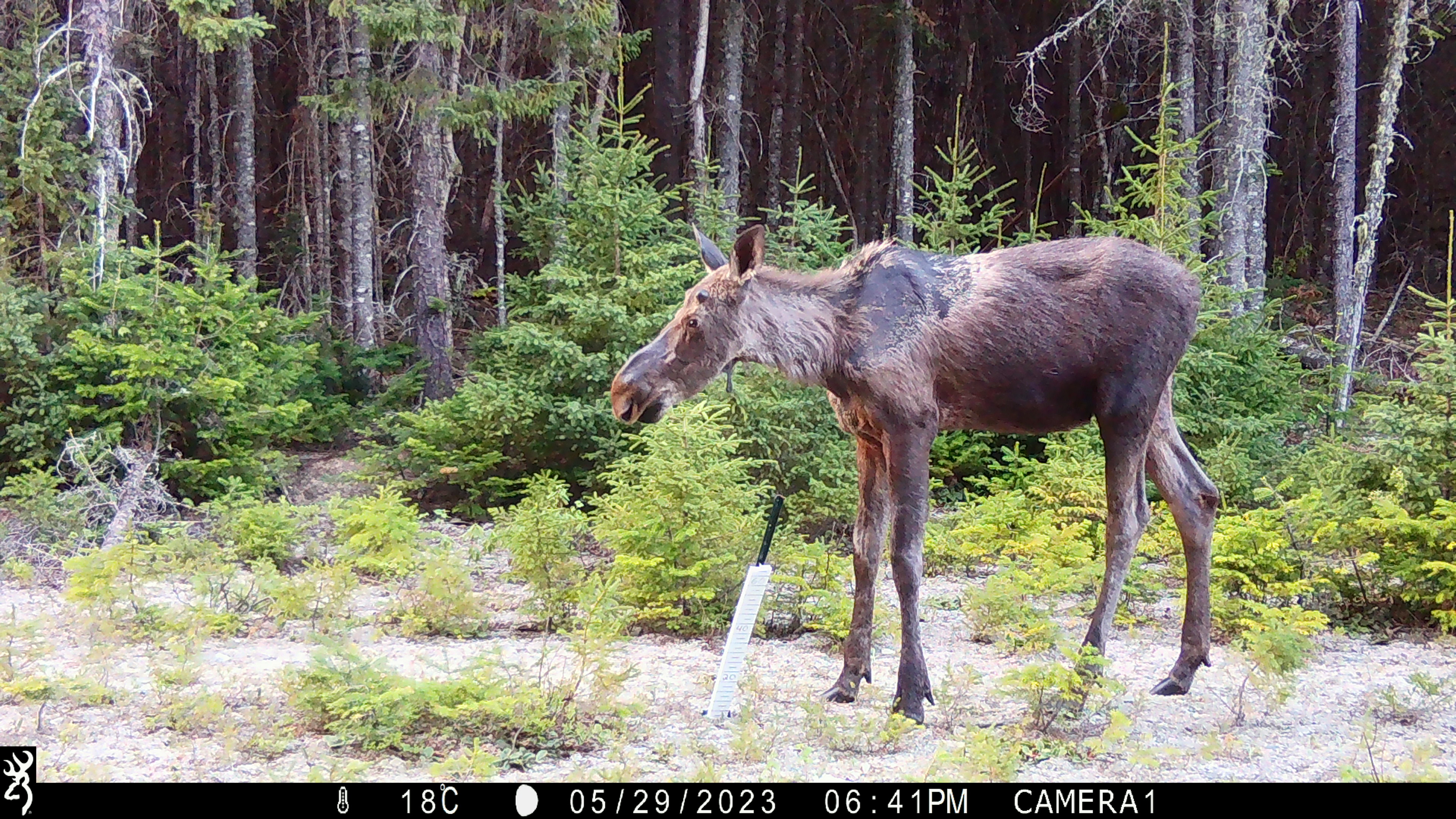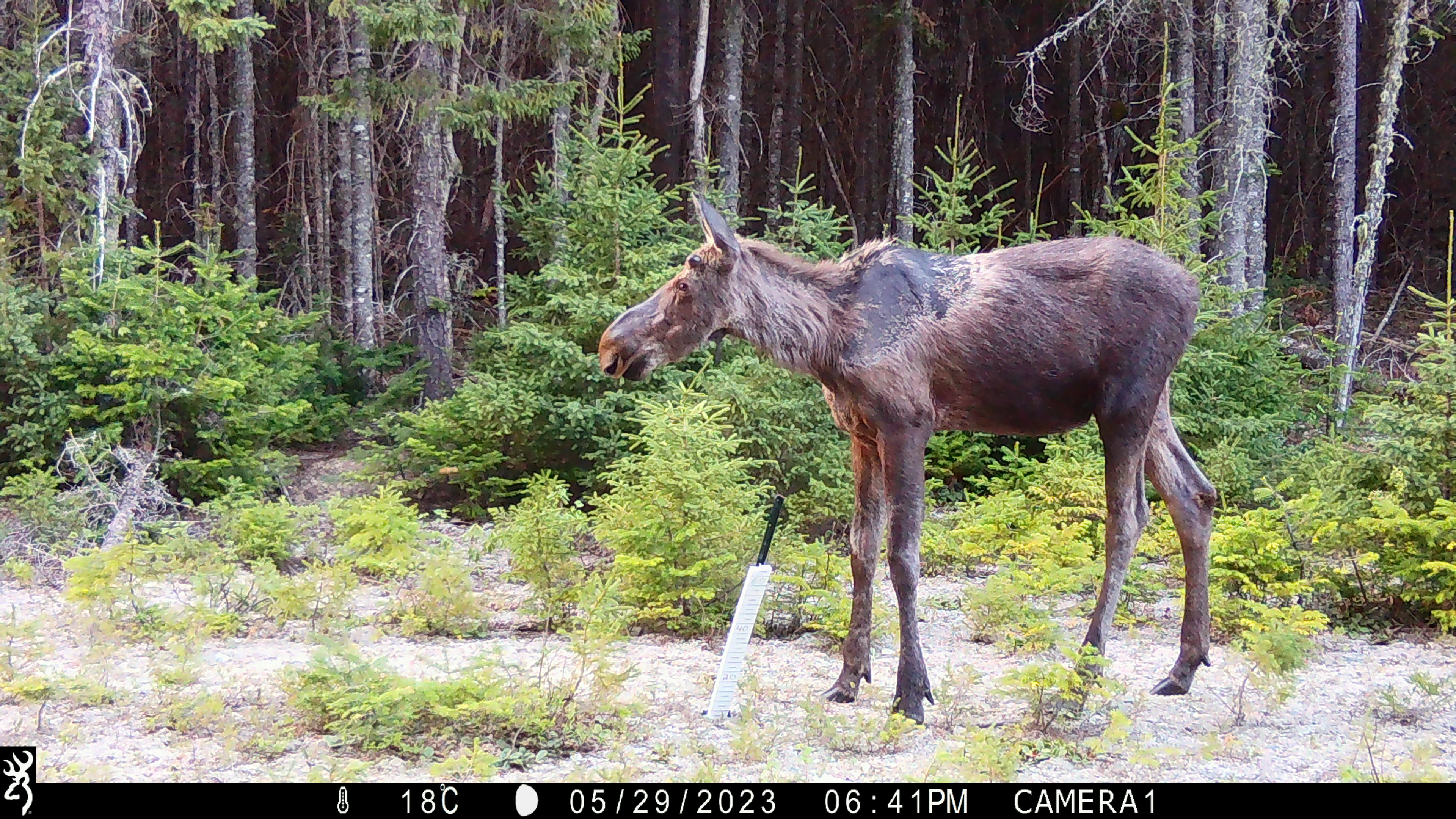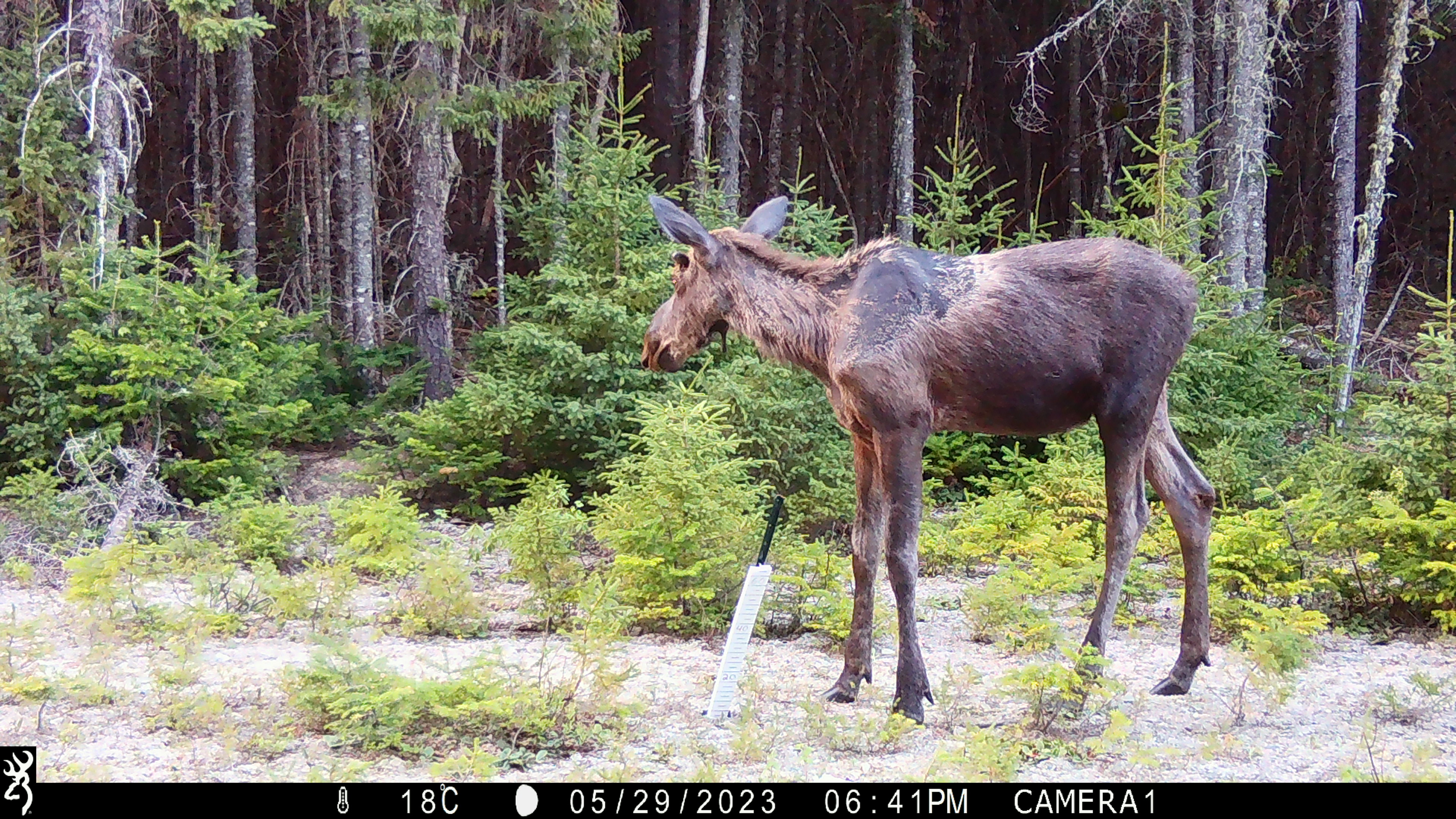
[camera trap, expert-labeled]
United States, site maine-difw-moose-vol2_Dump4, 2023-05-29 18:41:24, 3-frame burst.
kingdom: Animalia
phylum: Chordata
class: Mammalia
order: Artiodactyla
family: Cervidae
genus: Alces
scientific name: Alces alces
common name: moose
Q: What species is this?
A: Moose (Alces alces).